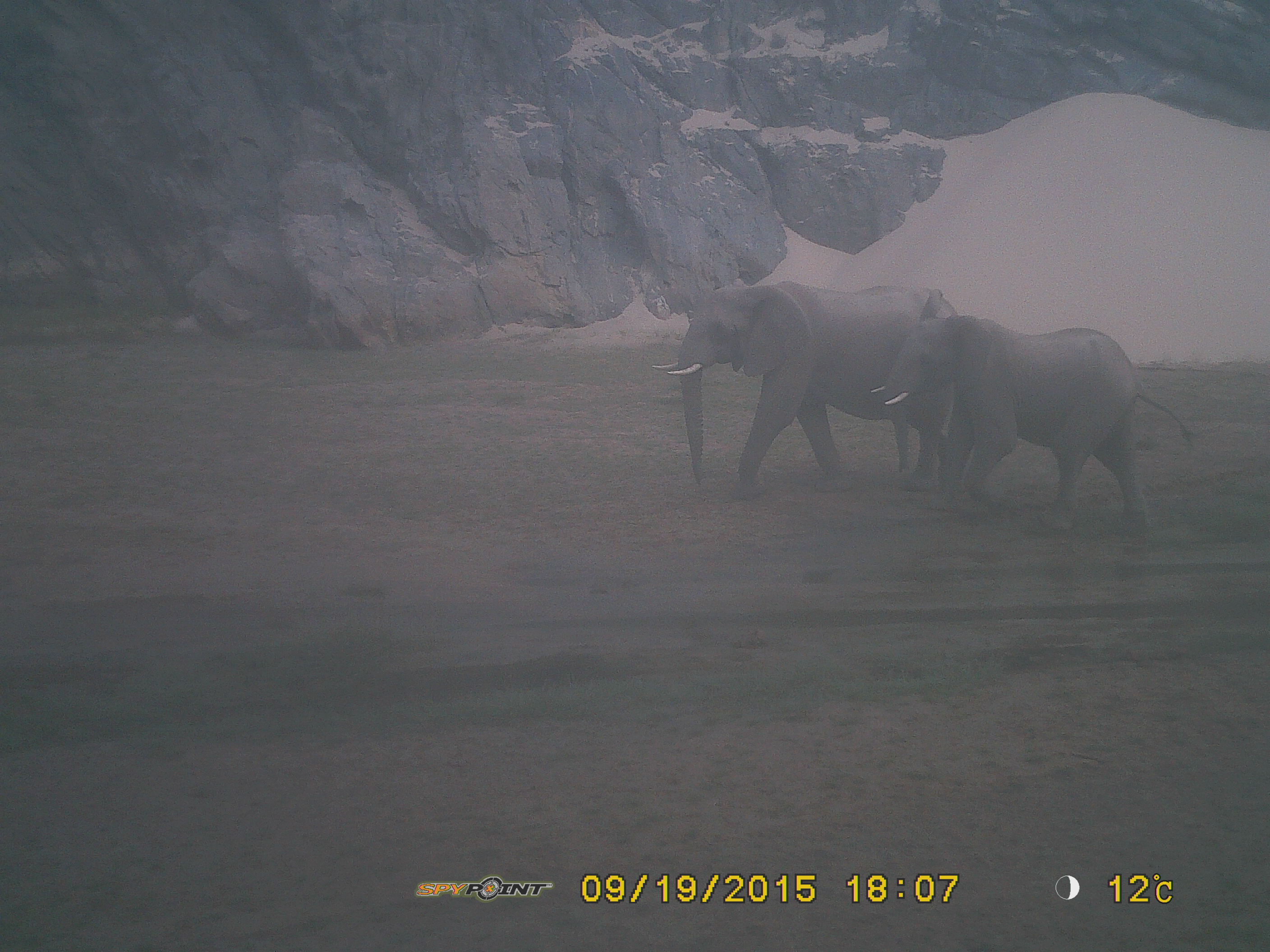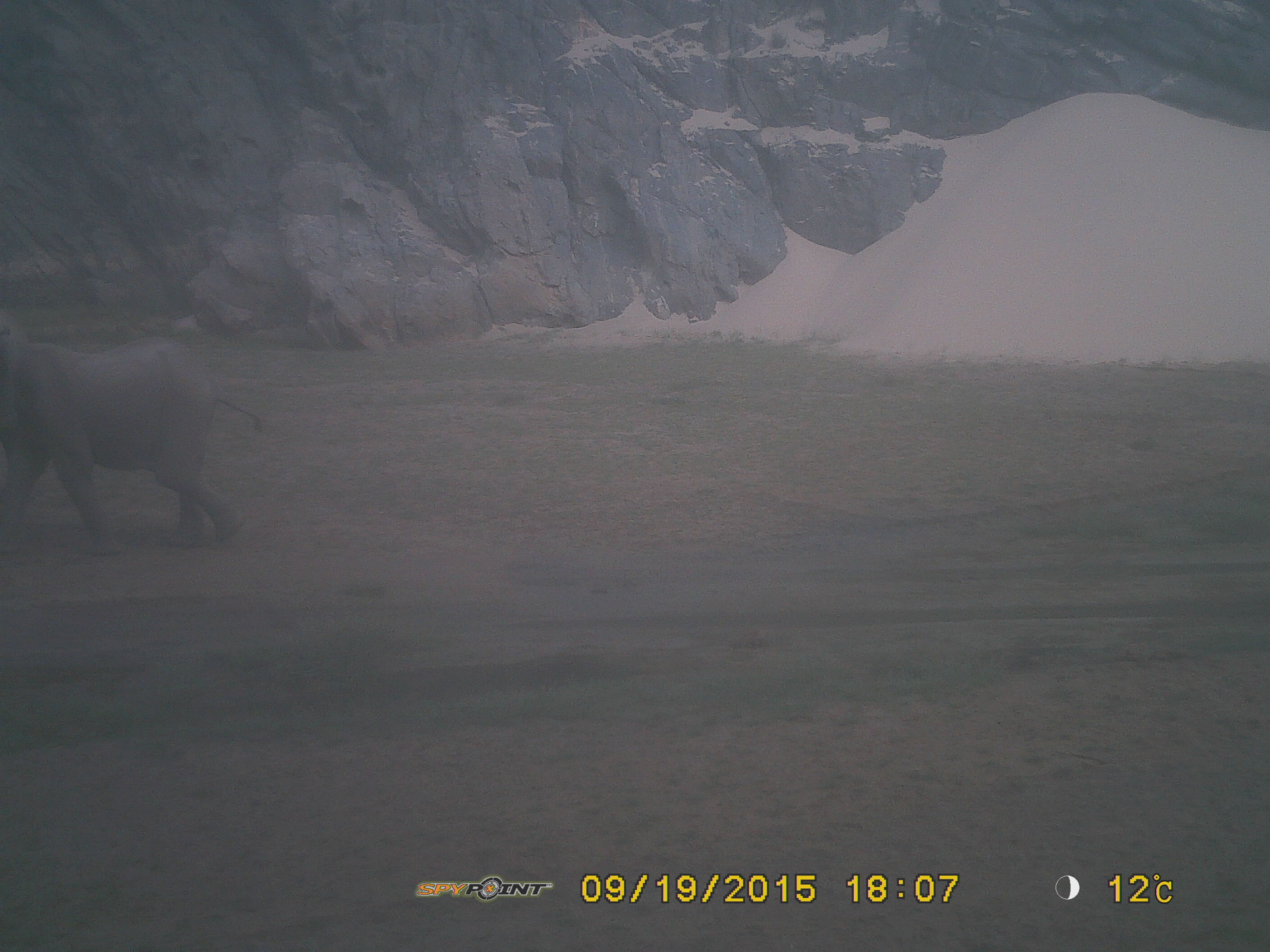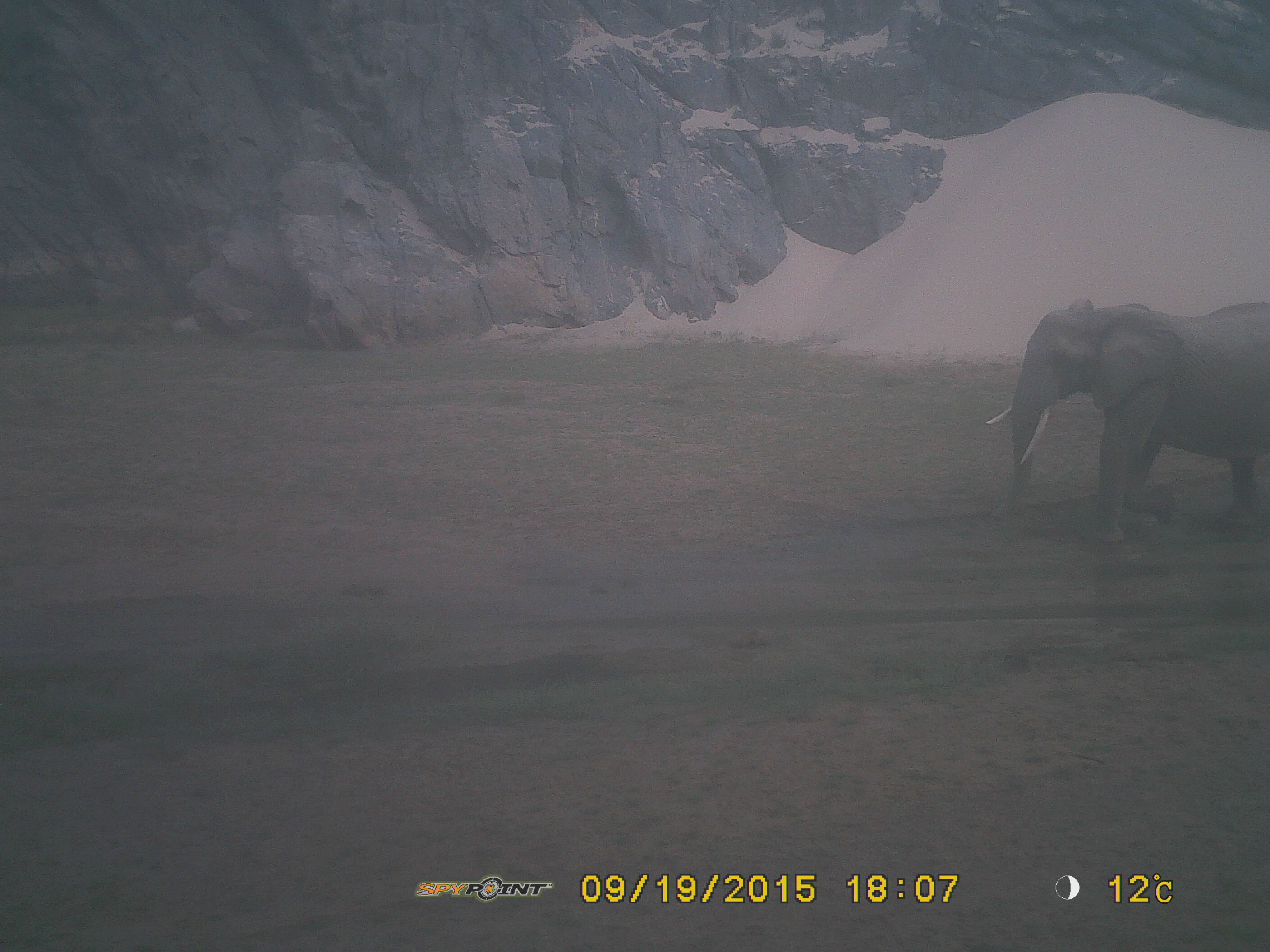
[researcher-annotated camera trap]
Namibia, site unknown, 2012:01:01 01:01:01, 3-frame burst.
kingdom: Animalia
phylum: Chordata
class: Mammalia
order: Proboscidea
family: Elephantidae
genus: Loxodonta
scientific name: Loxodonta africana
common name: african elephant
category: loxodanta africana